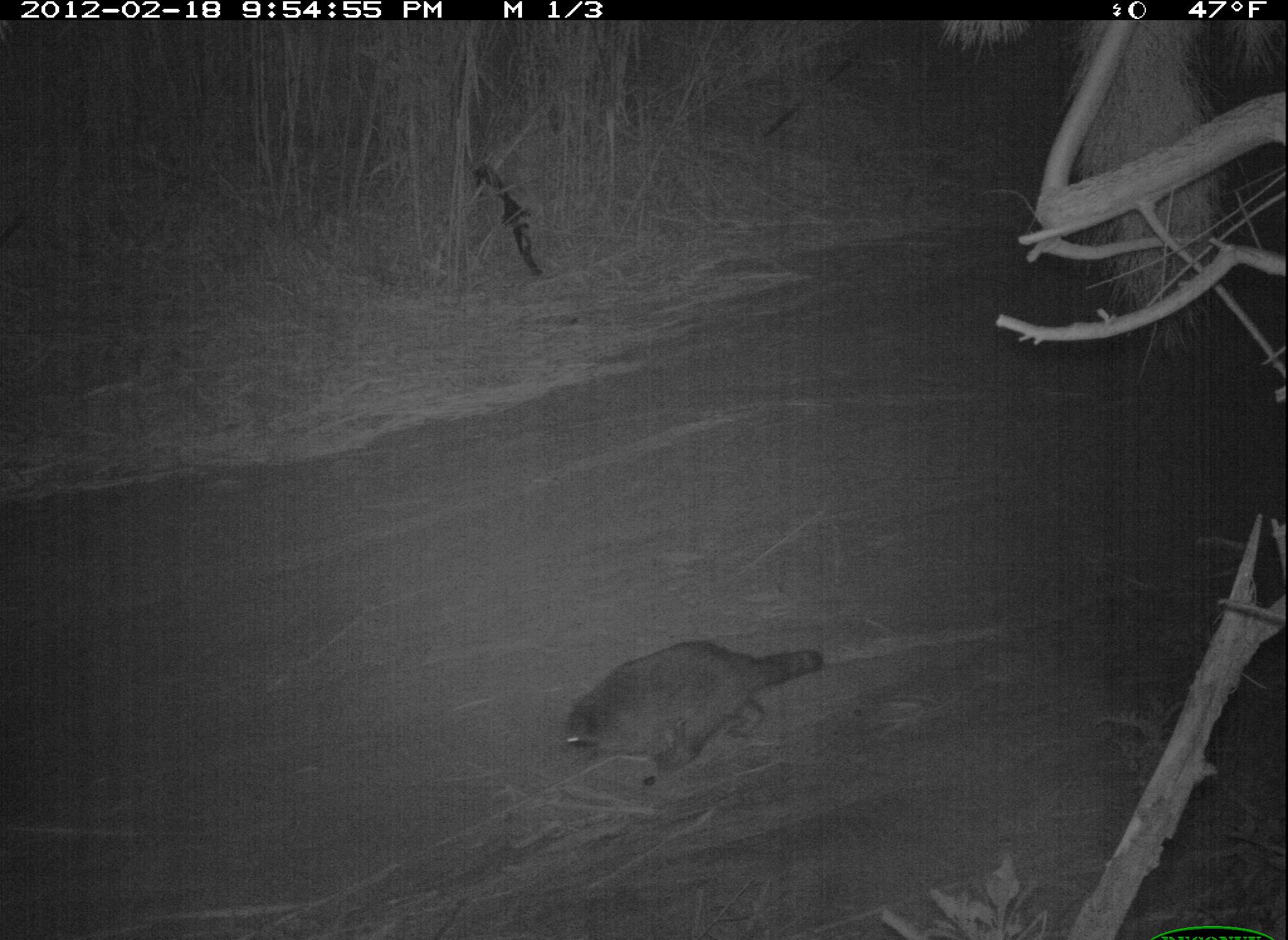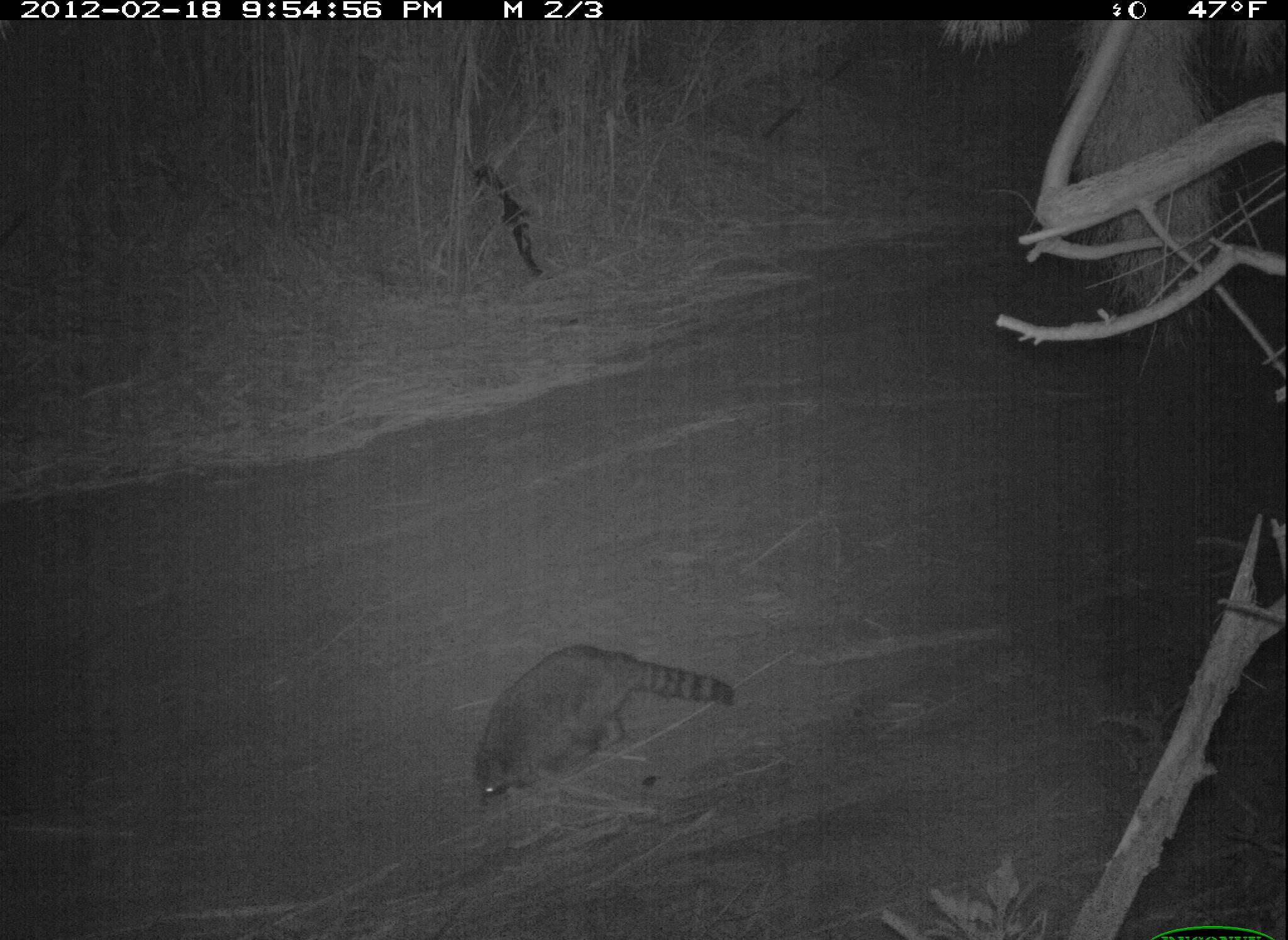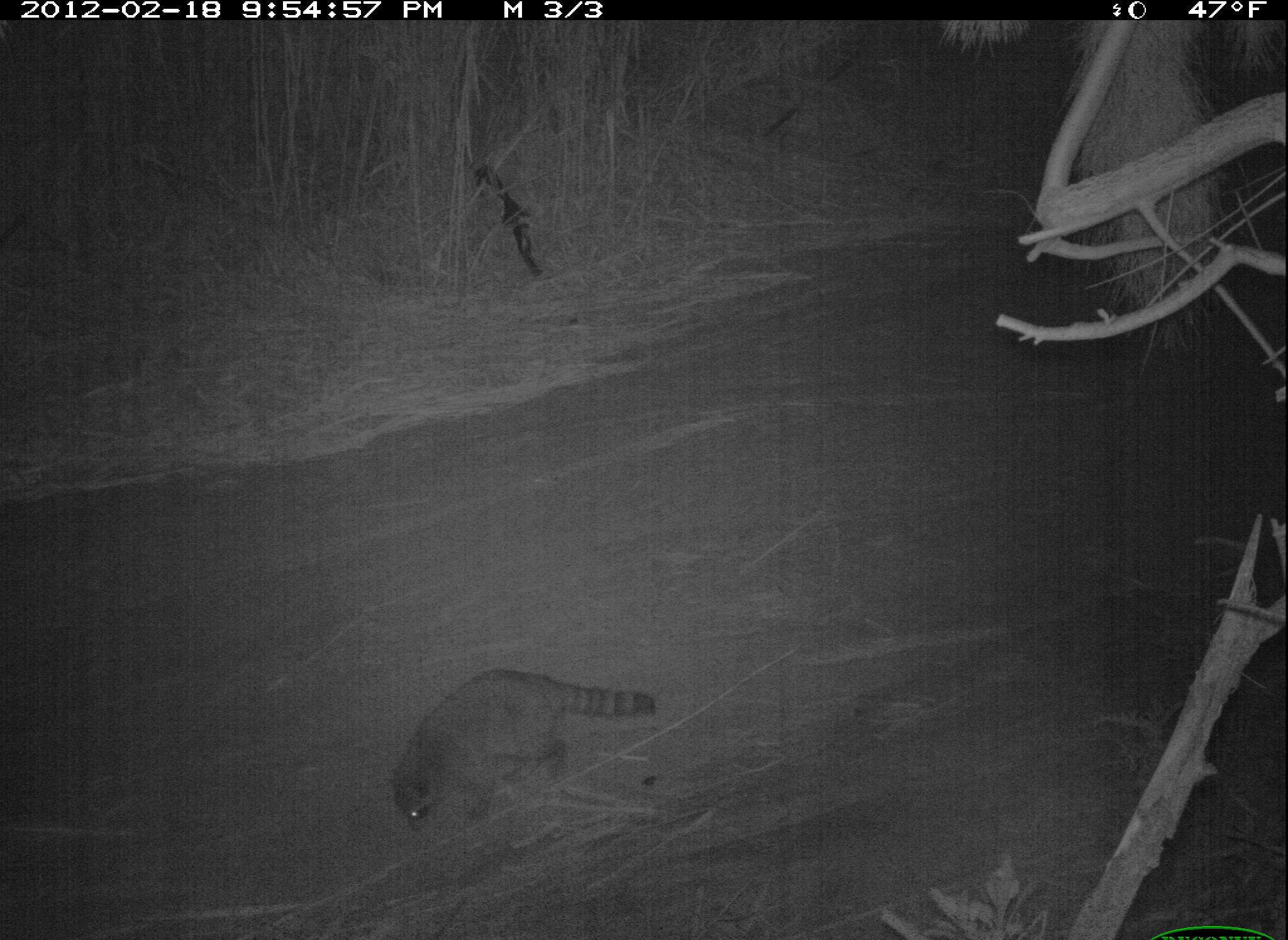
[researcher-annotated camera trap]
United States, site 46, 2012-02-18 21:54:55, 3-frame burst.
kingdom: Animalia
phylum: Chordata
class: Mammalia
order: Carnivora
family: Procyonidae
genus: Procyon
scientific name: Procyon lotor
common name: raccoon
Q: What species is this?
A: Raccoon (Procyon lotor).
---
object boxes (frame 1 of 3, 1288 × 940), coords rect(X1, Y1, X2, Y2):
raccoon: rect(547, 630, 837, 794)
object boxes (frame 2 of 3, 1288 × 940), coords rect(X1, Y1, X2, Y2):
raccoon: rect(465, 635, 745, 810)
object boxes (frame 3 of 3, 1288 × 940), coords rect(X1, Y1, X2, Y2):
raccoon: rect(356, 660, 670, 854)